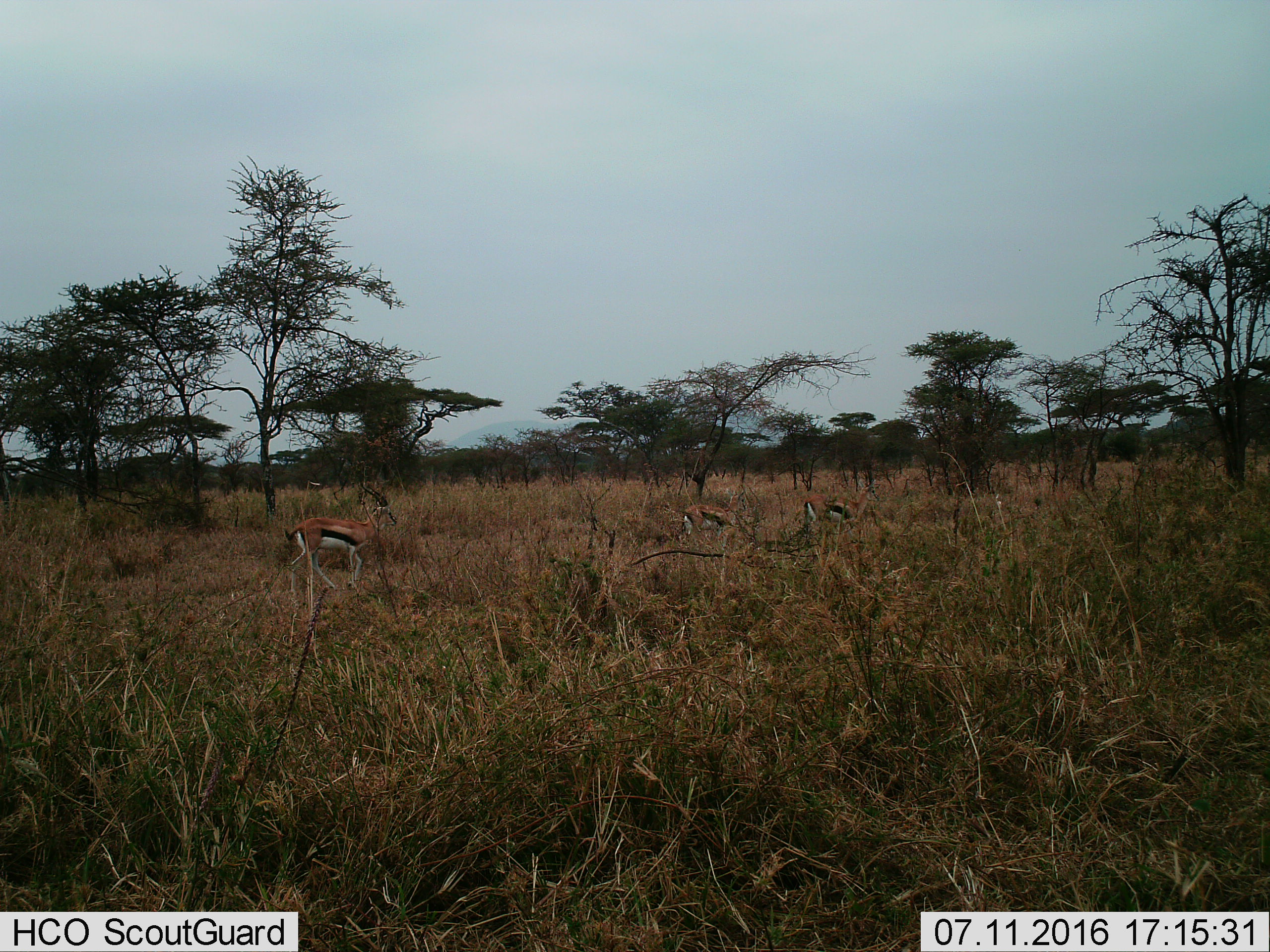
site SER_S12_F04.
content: unidentified animal